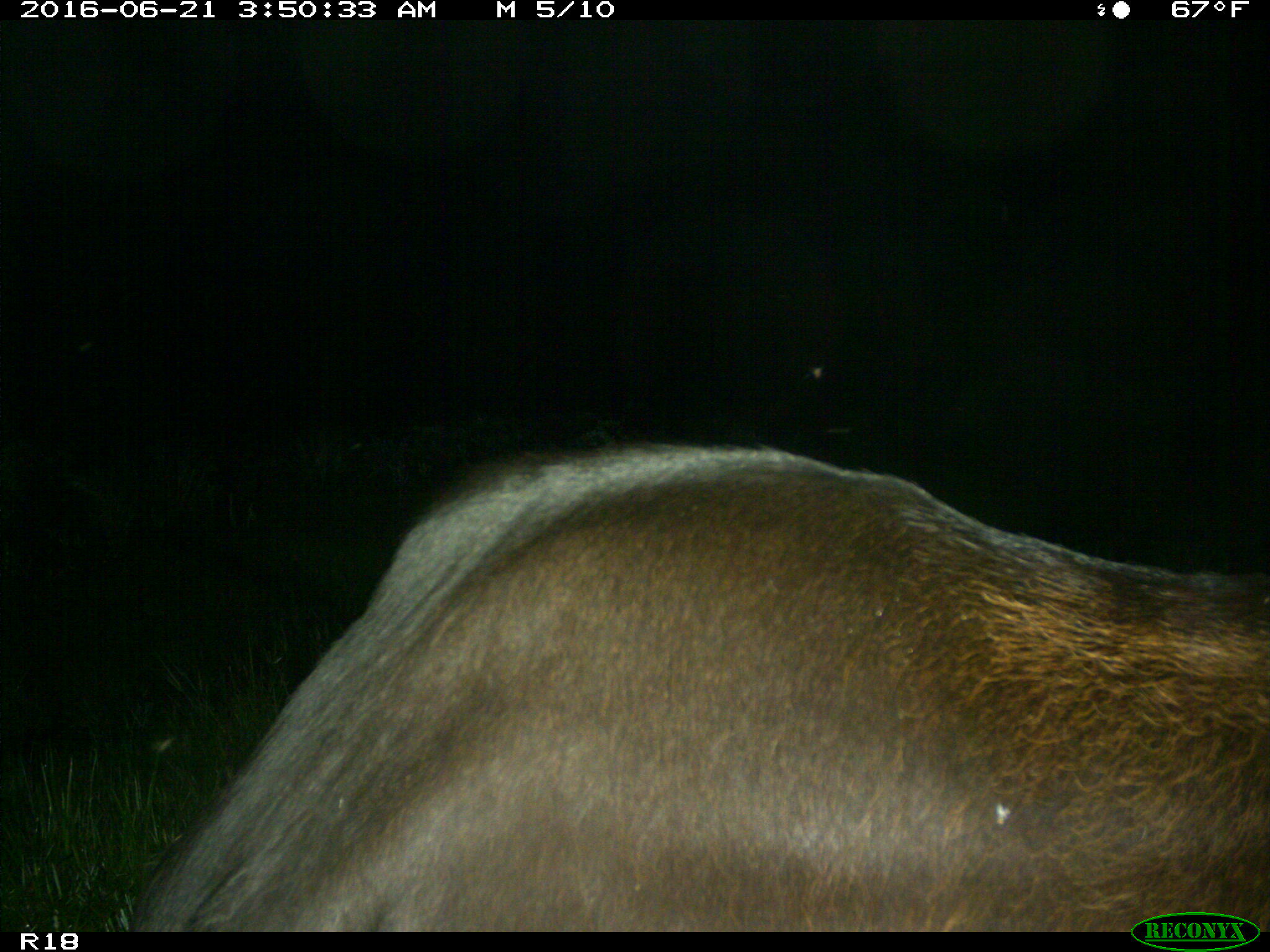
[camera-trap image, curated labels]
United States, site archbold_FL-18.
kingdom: Animalia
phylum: Chordata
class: Mammalia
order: Artiodactyla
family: Bovidae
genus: Bos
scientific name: Bos taurus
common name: domestic cow